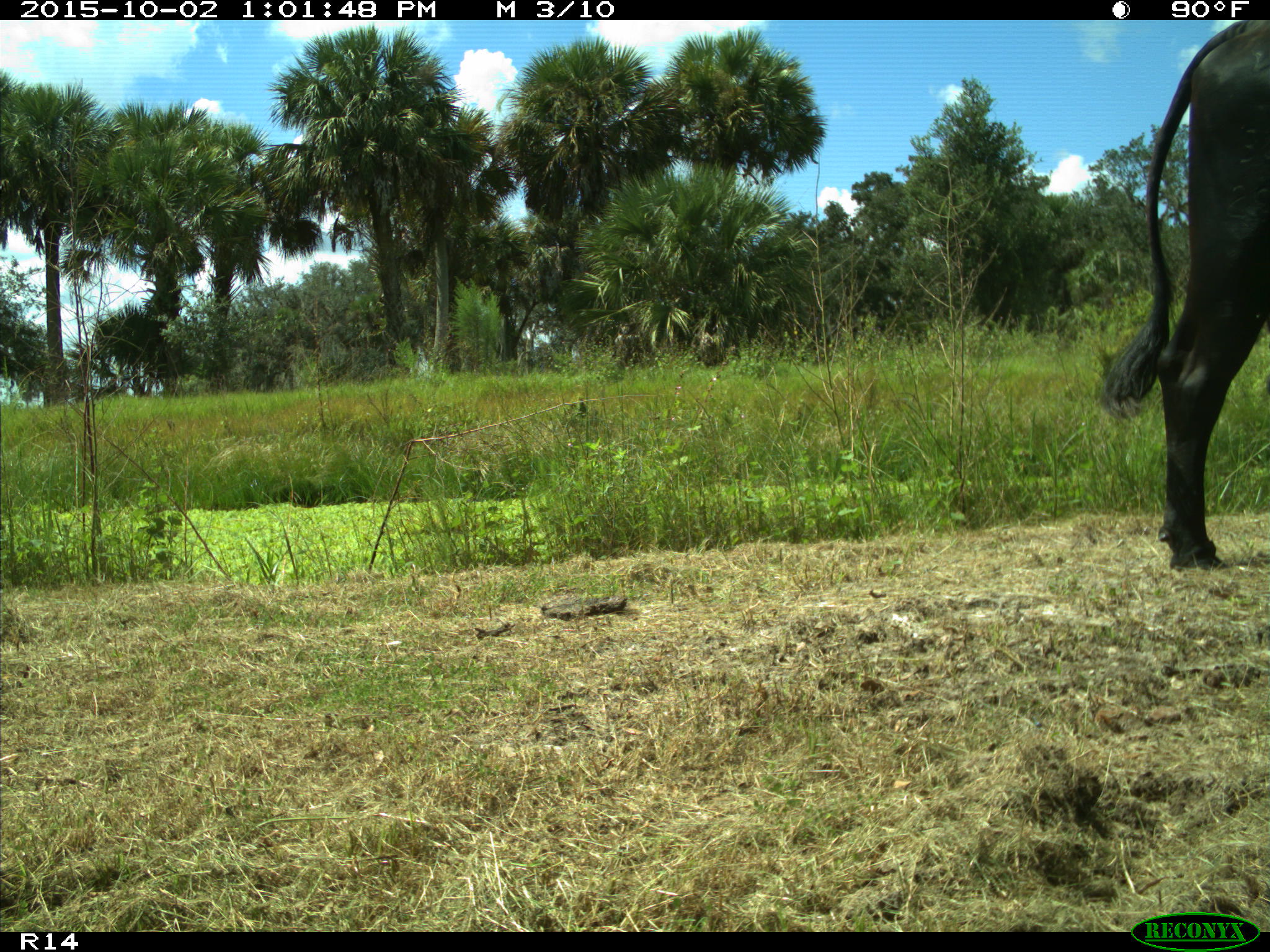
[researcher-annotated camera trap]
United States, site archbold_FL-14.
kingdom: Animalia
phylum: Chordata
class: Mammalia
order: Artiodactyla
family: Bovidae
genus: Bos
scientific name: Bos taurus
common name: domestic cow